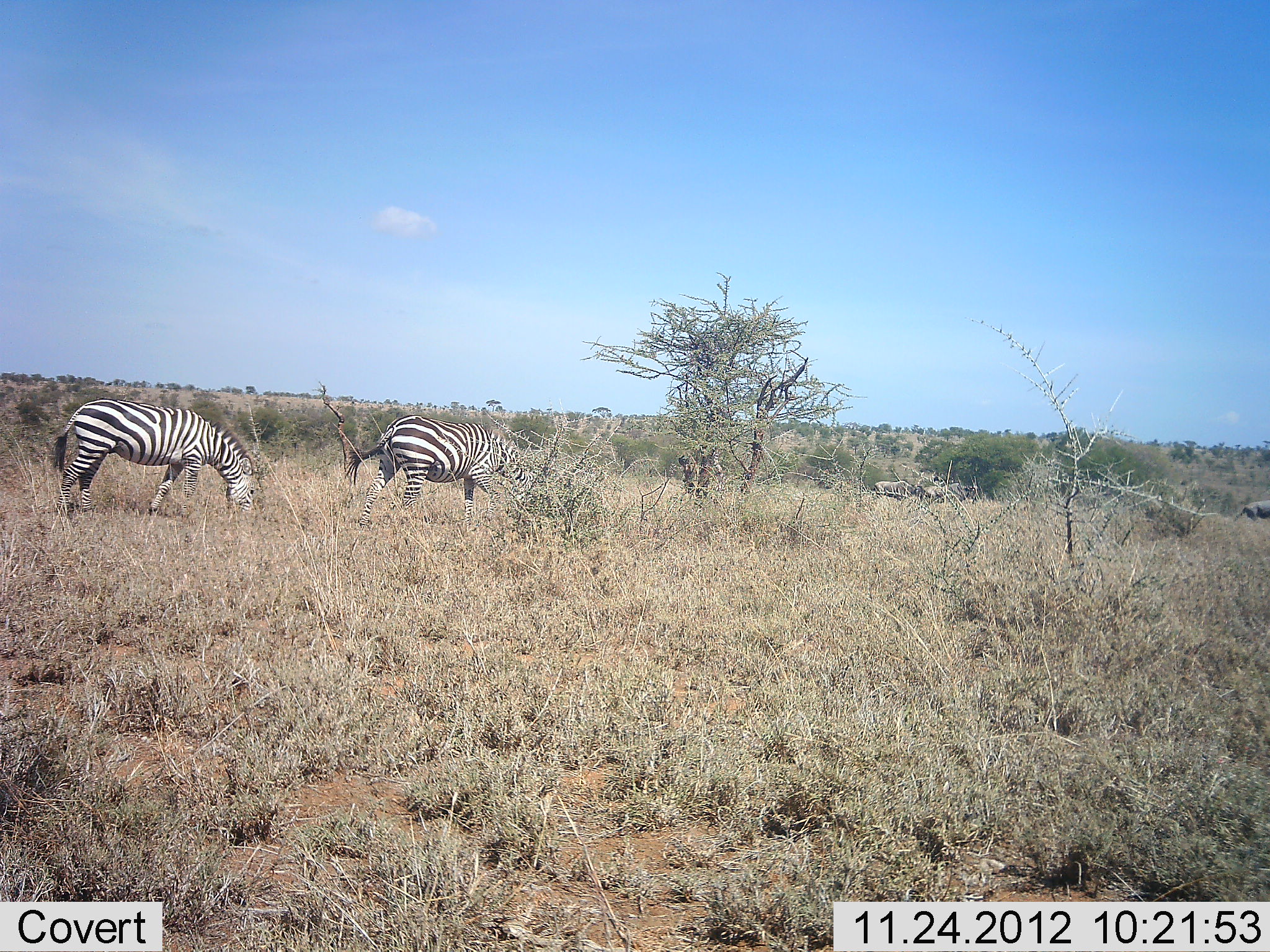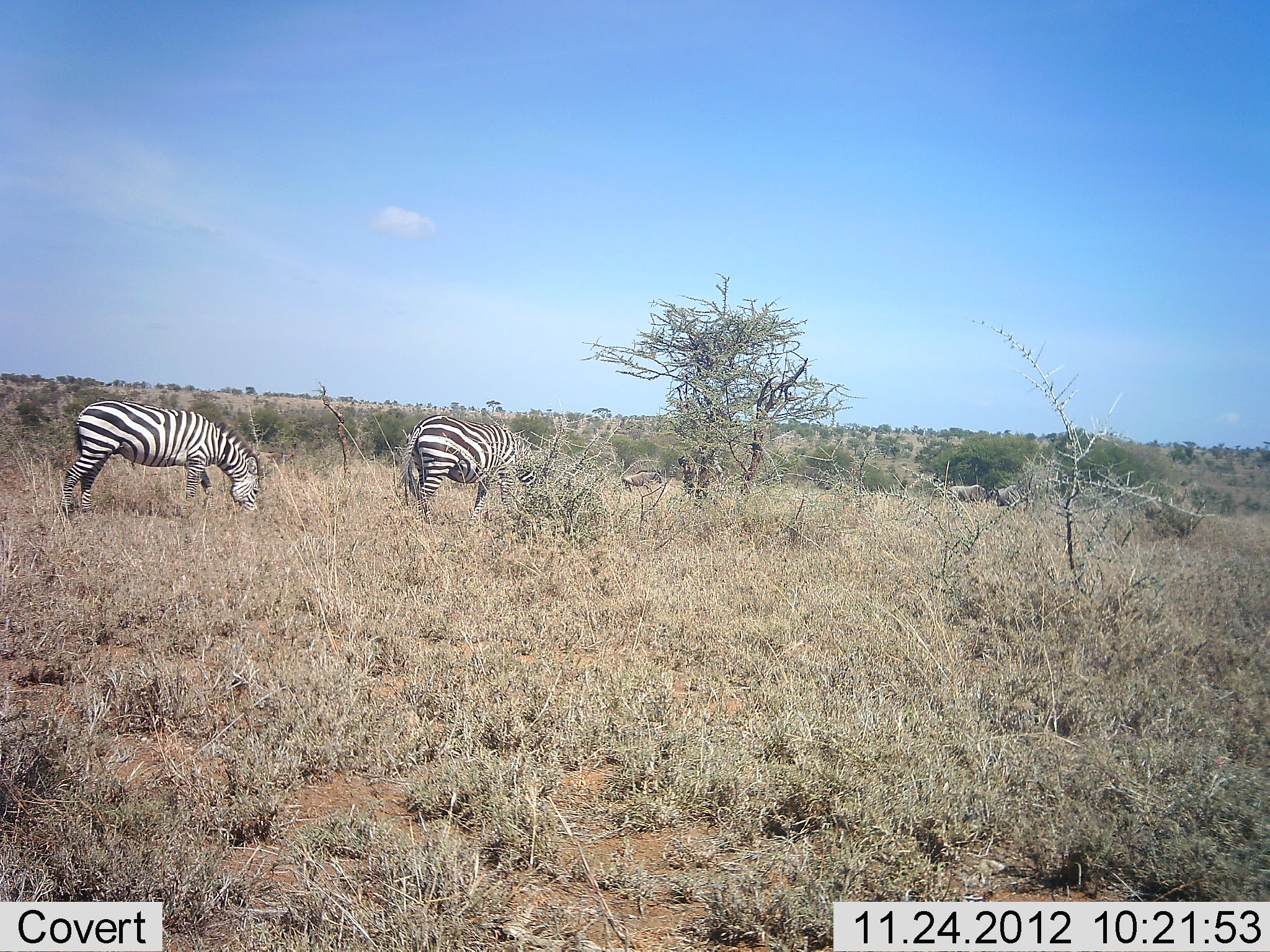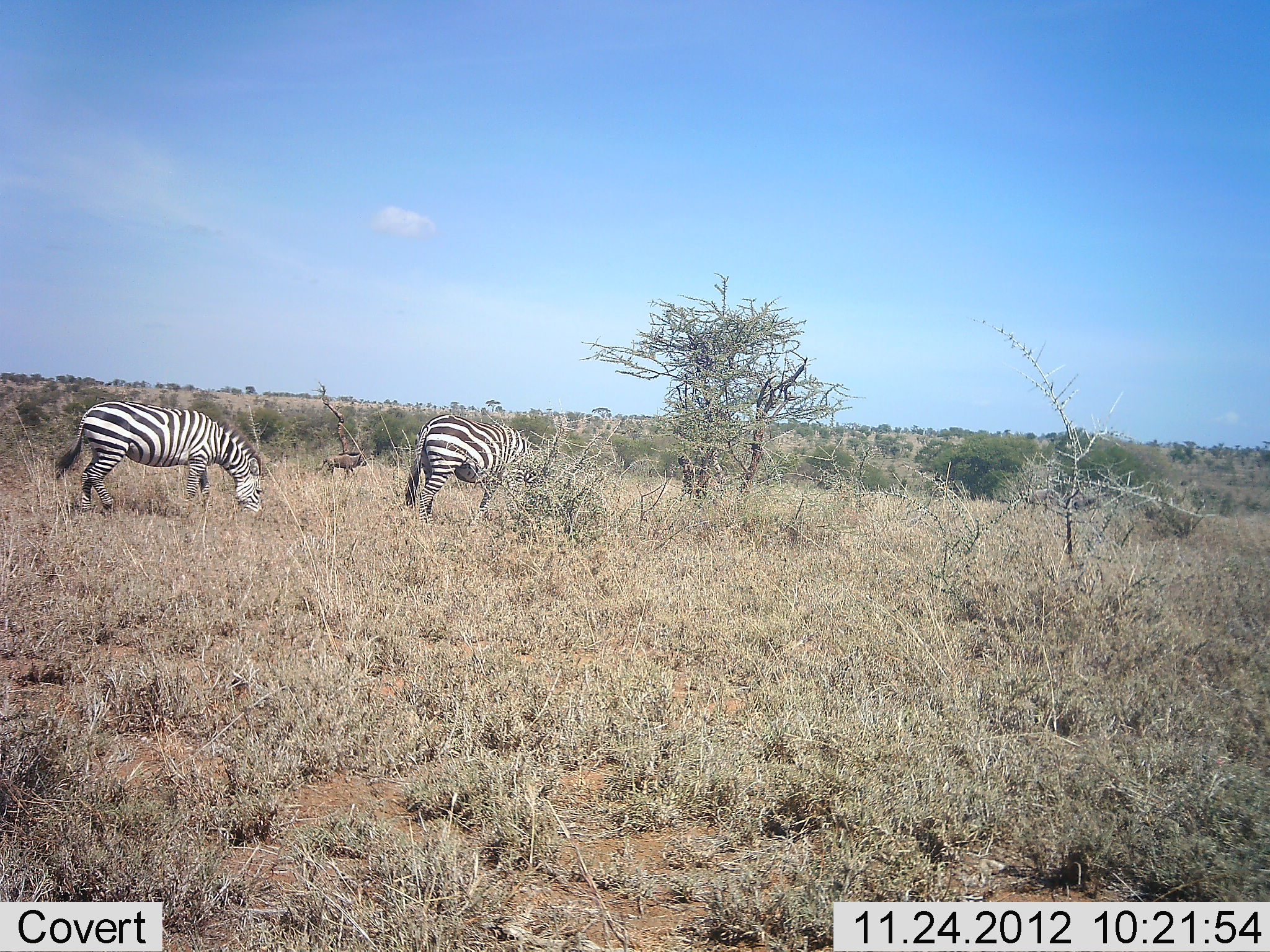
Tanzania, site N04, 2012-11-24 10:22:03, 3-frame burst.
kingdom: Animalia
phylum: Chordata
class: Mammalia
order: Artiodactyla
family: Bovidae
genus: Connochaetes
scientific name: Connochaetes taurinus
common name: blue wildebeest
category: wildebeest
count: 5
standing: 0%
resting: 0%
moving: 100%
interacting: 0%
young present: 0%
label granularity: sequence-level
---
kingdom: Animalia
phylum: Chordata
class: Mammalia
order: Perissodactyla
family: Equidae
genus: Equus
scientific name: Equus quagga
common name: plains zebra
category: zebra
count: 2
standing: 37%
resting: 0%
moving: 5%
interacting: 0%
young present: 0%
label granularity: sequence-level